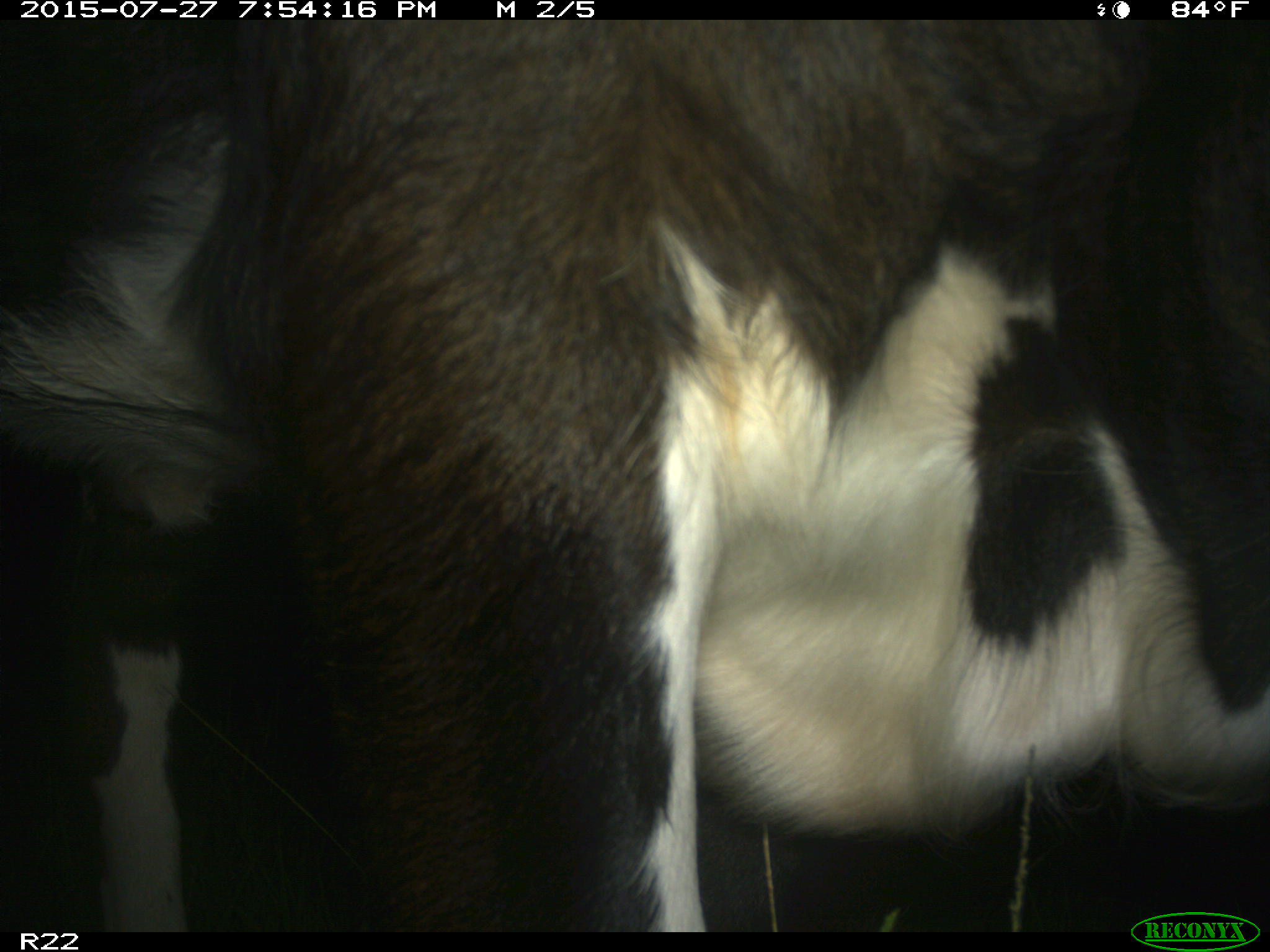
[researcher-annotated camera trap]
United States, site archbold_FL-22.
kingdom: Animalia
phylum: Chordata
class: Mammalia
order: Artiodactyla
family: Bovidae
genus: Bos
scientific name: Bos taurus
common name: domestic cow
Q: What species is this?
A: Bos taurus (domestic cow).